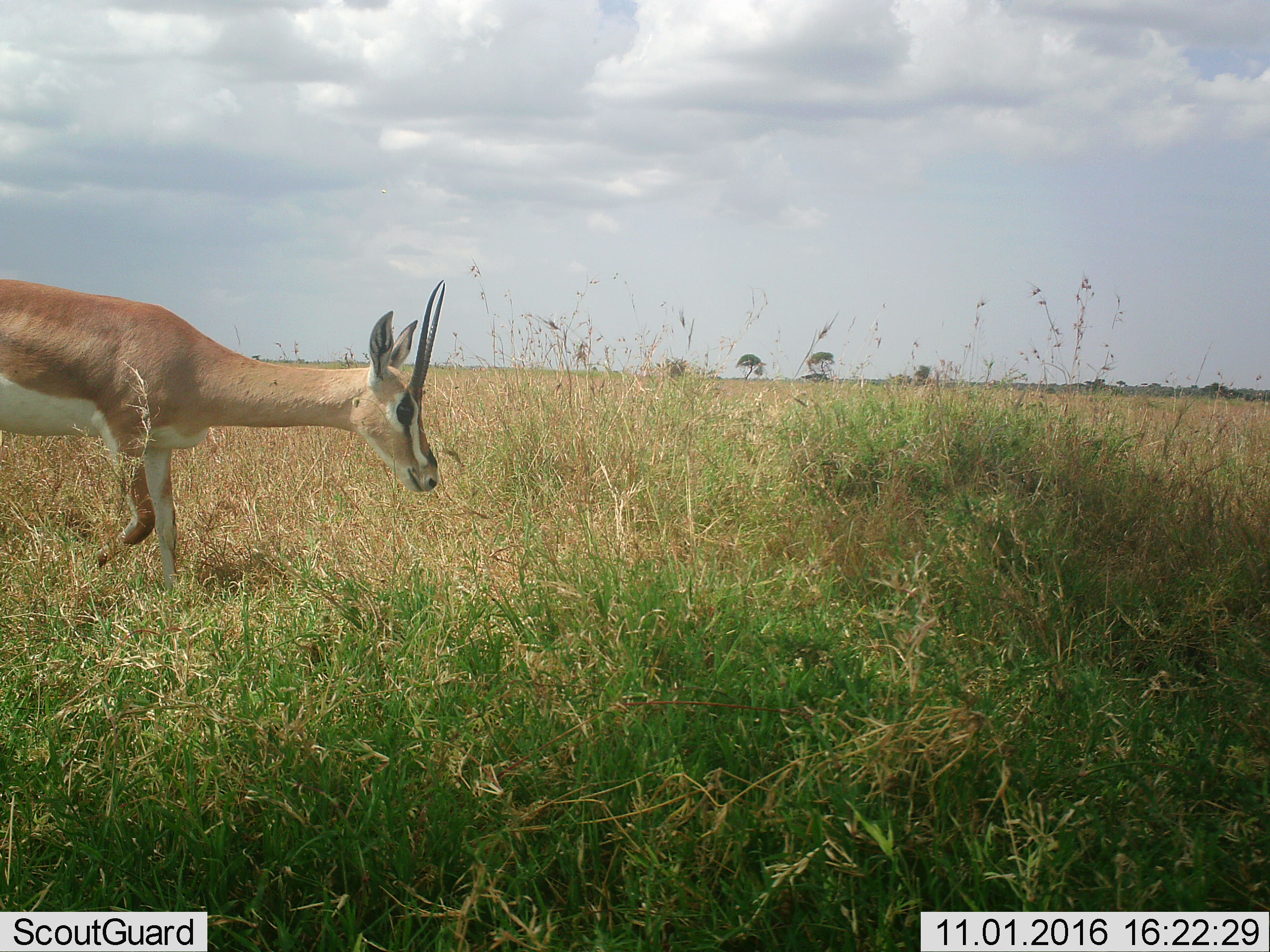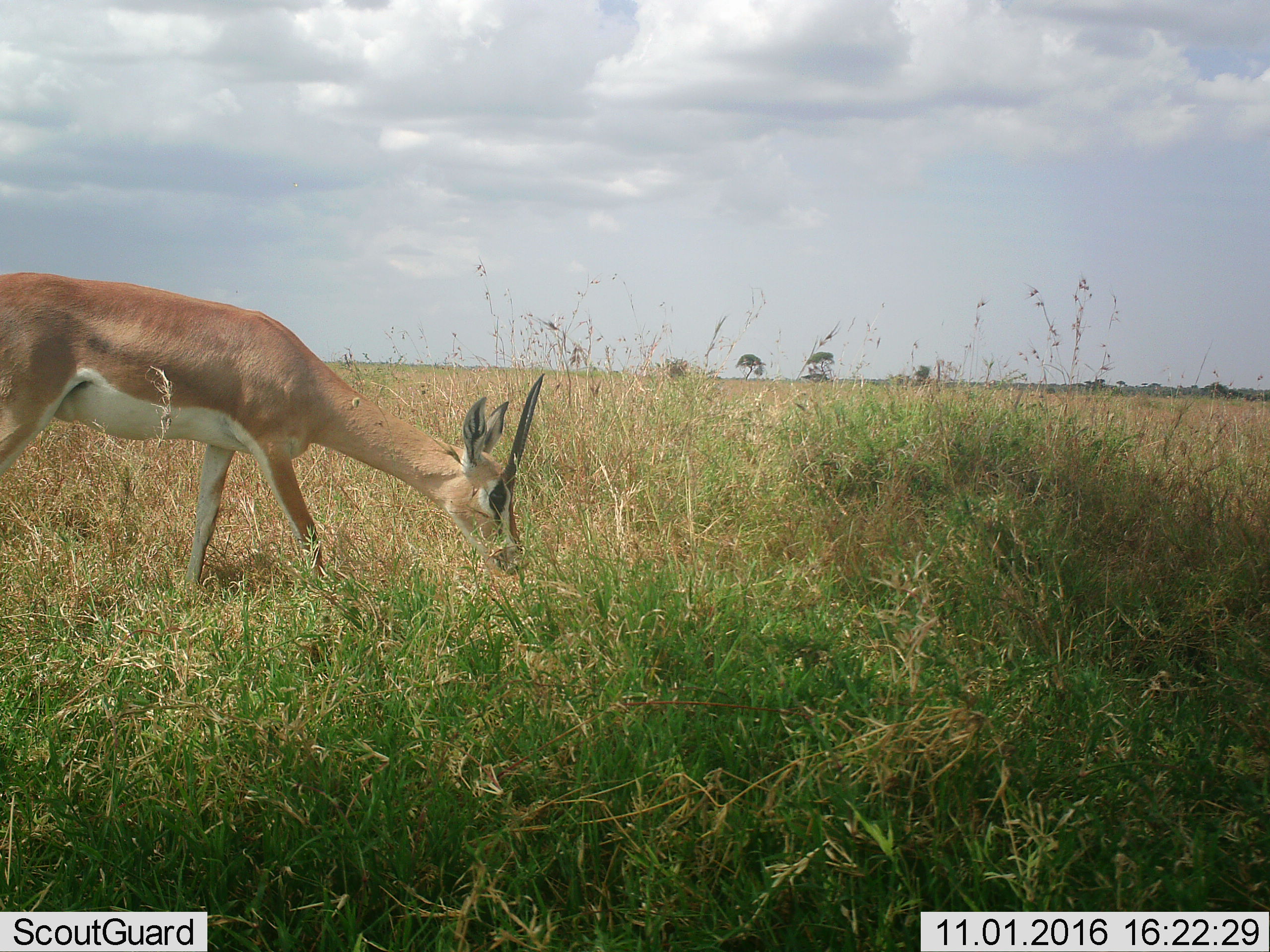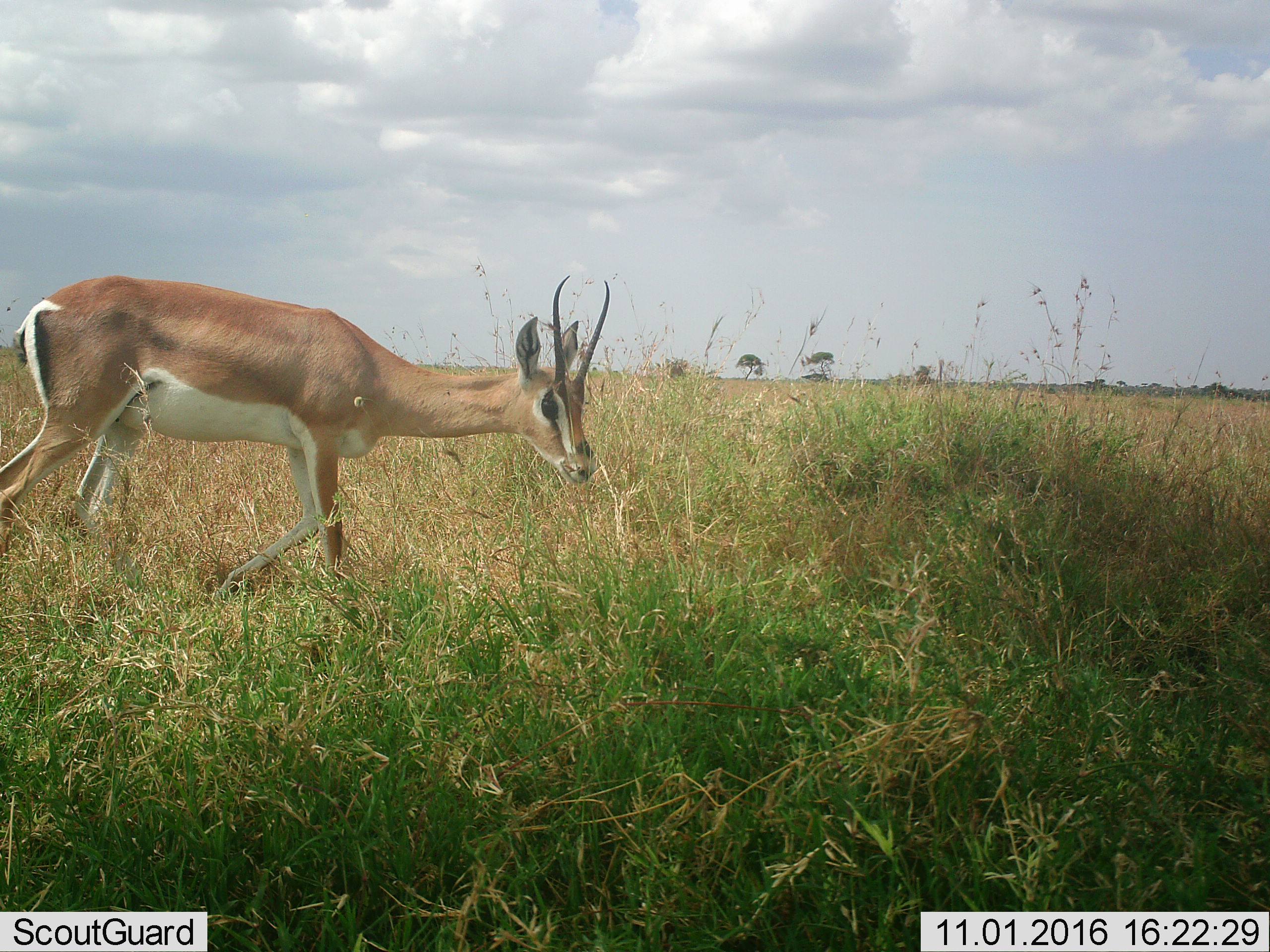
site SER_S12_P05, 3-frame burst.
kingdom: Animalia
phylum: Chordata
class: Mammalia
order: Artiodactyla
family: Bovidae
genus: Nanger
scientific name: Nanger granti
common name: grant's gazelle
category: gazellegrants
Gazellegrants (grant's gazelle) (Nanger granti), count 1. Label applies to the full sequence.